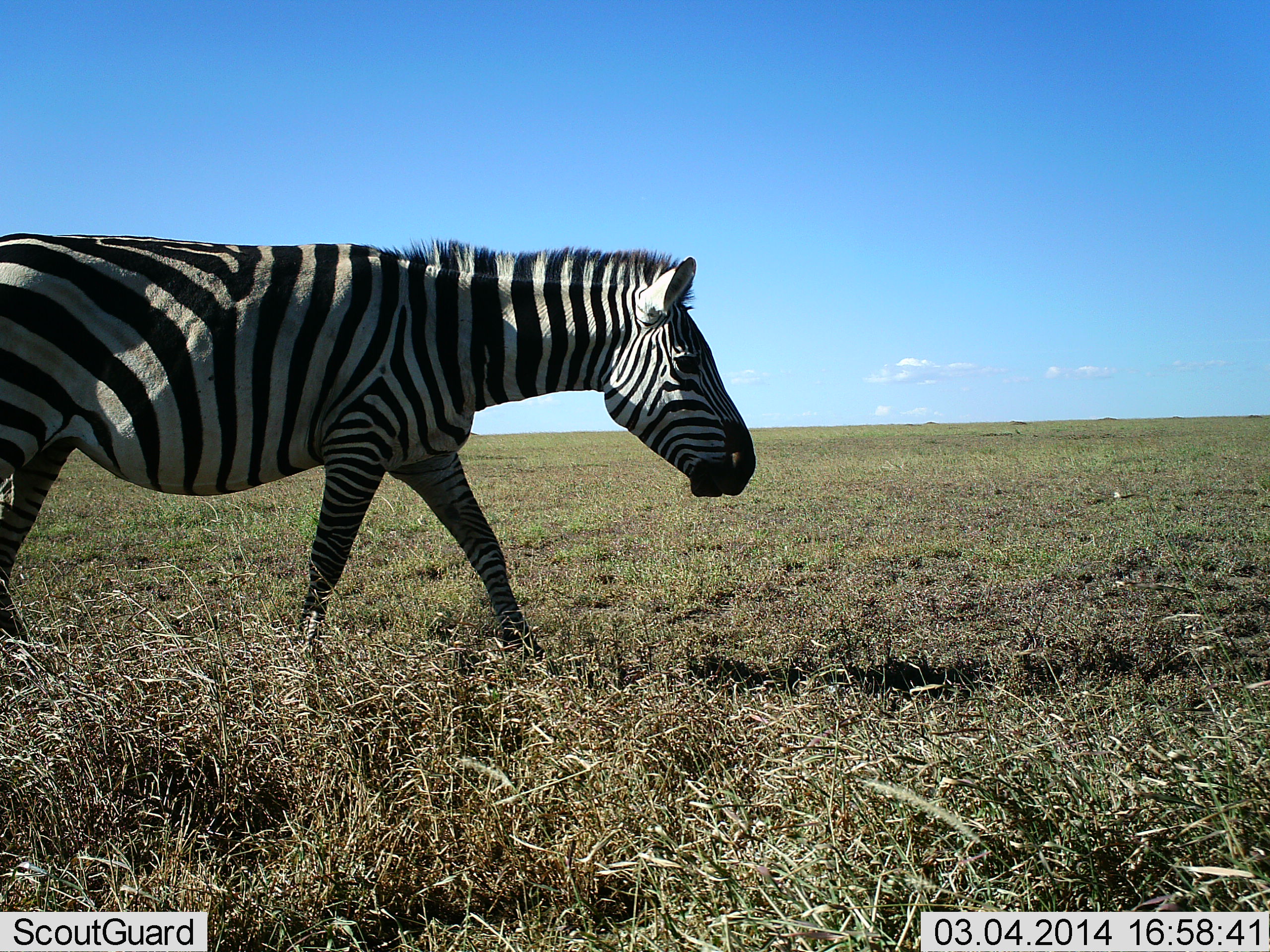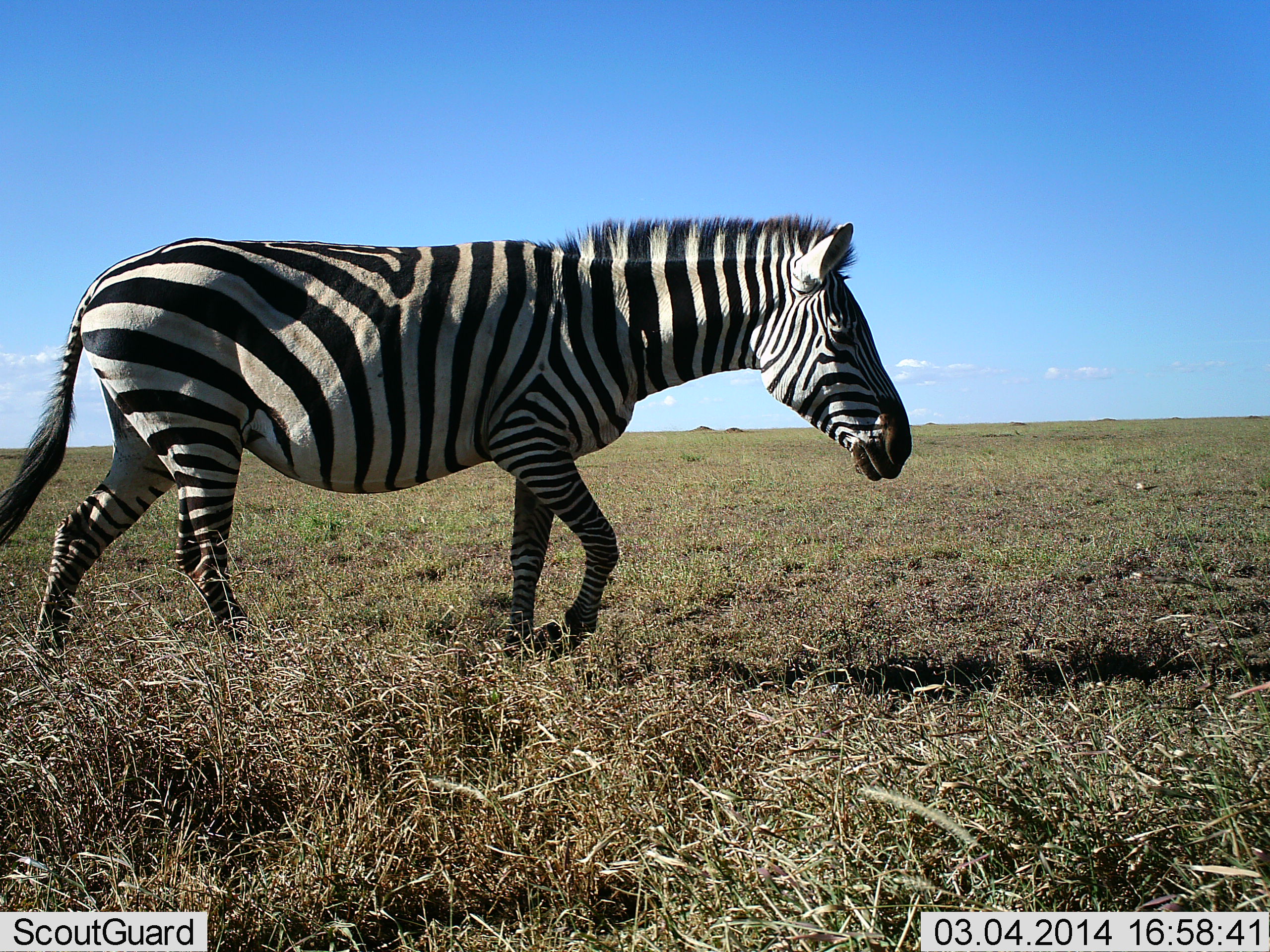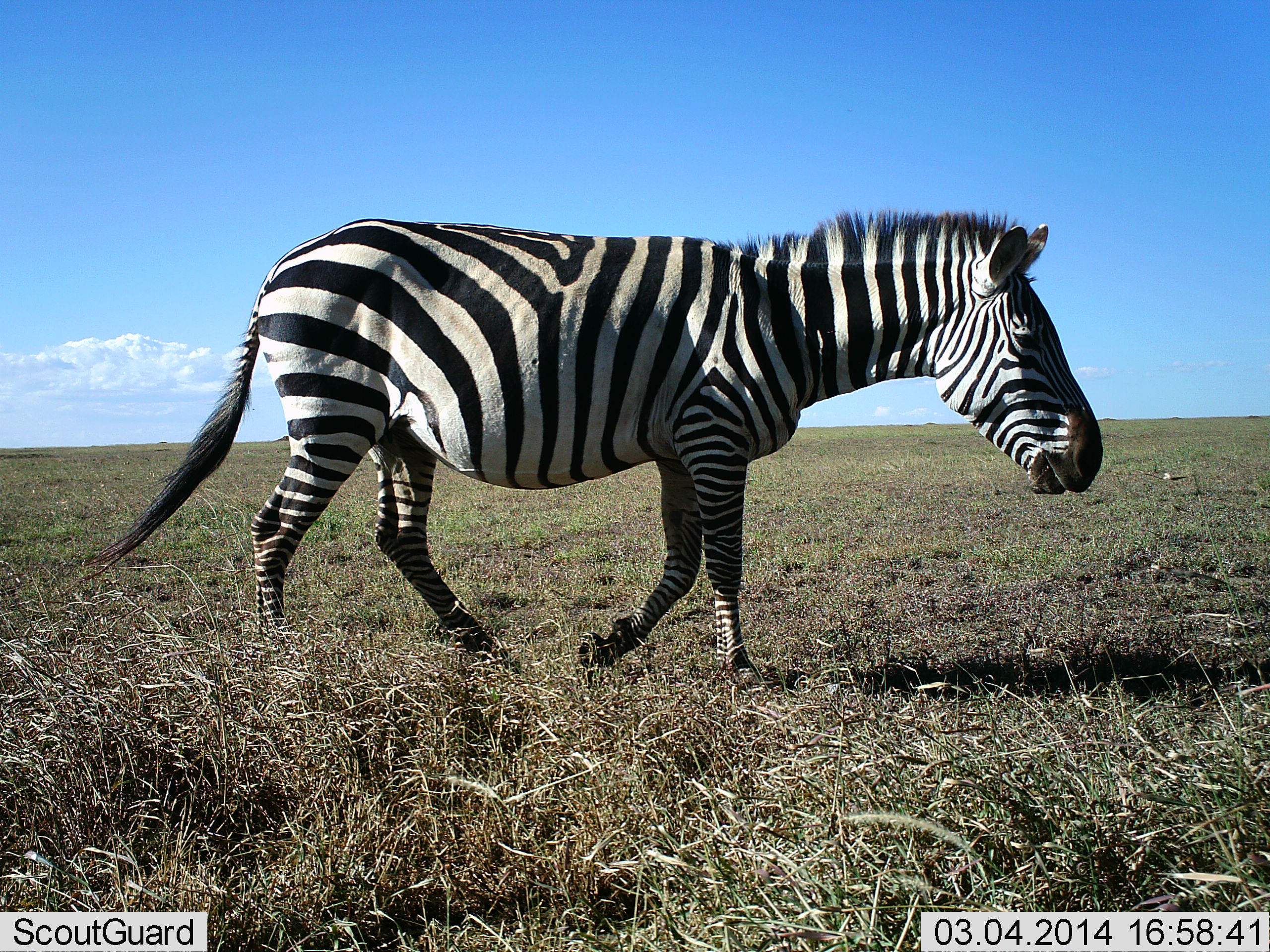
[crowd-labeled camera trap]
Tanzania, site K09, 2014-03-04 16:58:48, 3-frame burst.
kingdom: Animalia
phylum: Chordata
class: Mammalia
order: Perissodactyla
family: Equidae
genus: Equus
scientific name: Equus quagga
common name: plains zebra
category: zebra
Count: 1.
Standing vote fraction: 0%.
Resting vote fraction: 0%.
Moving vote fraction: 100%.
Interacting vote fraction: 0%.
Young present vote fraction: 0%.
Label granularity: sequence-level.